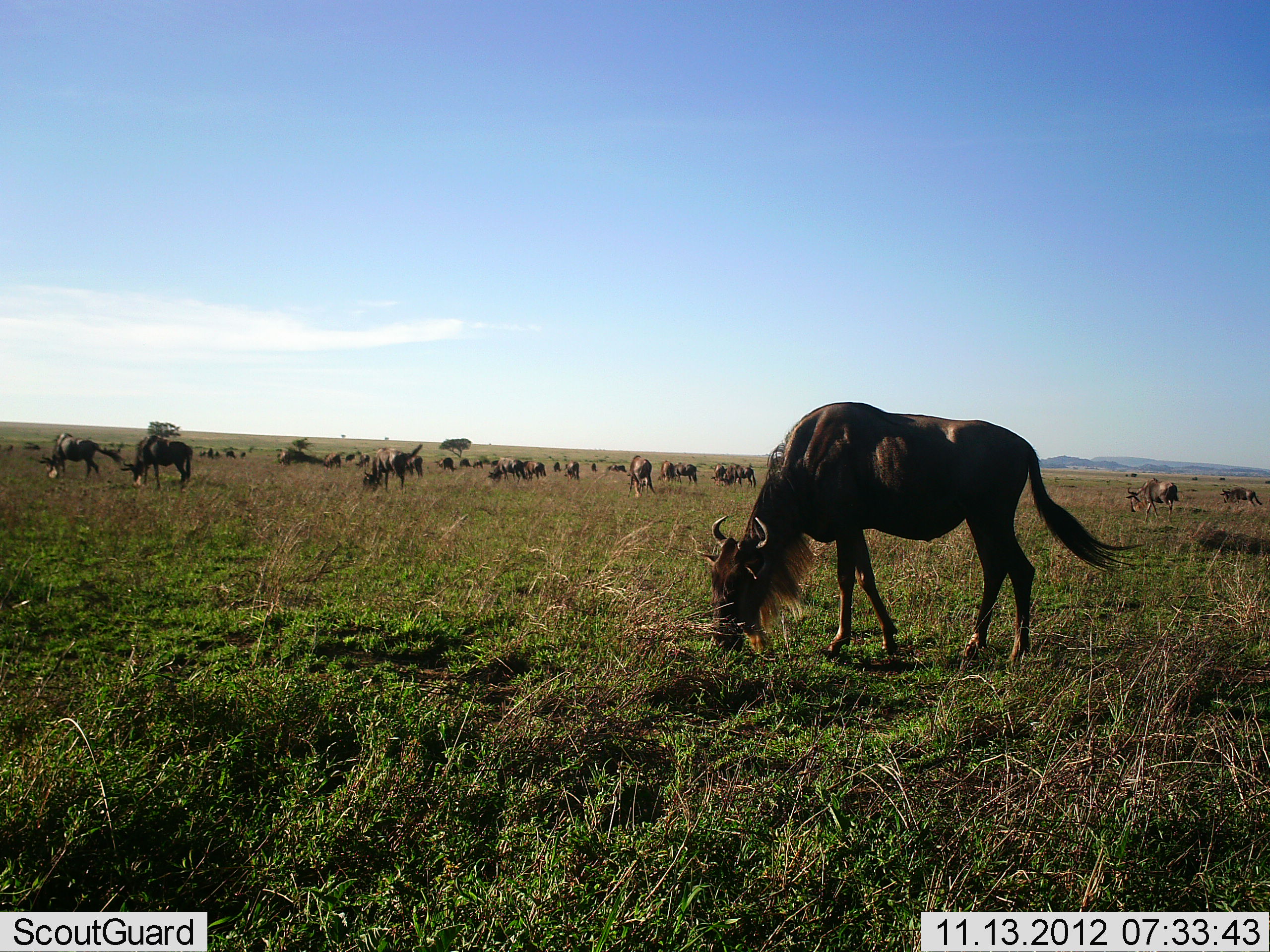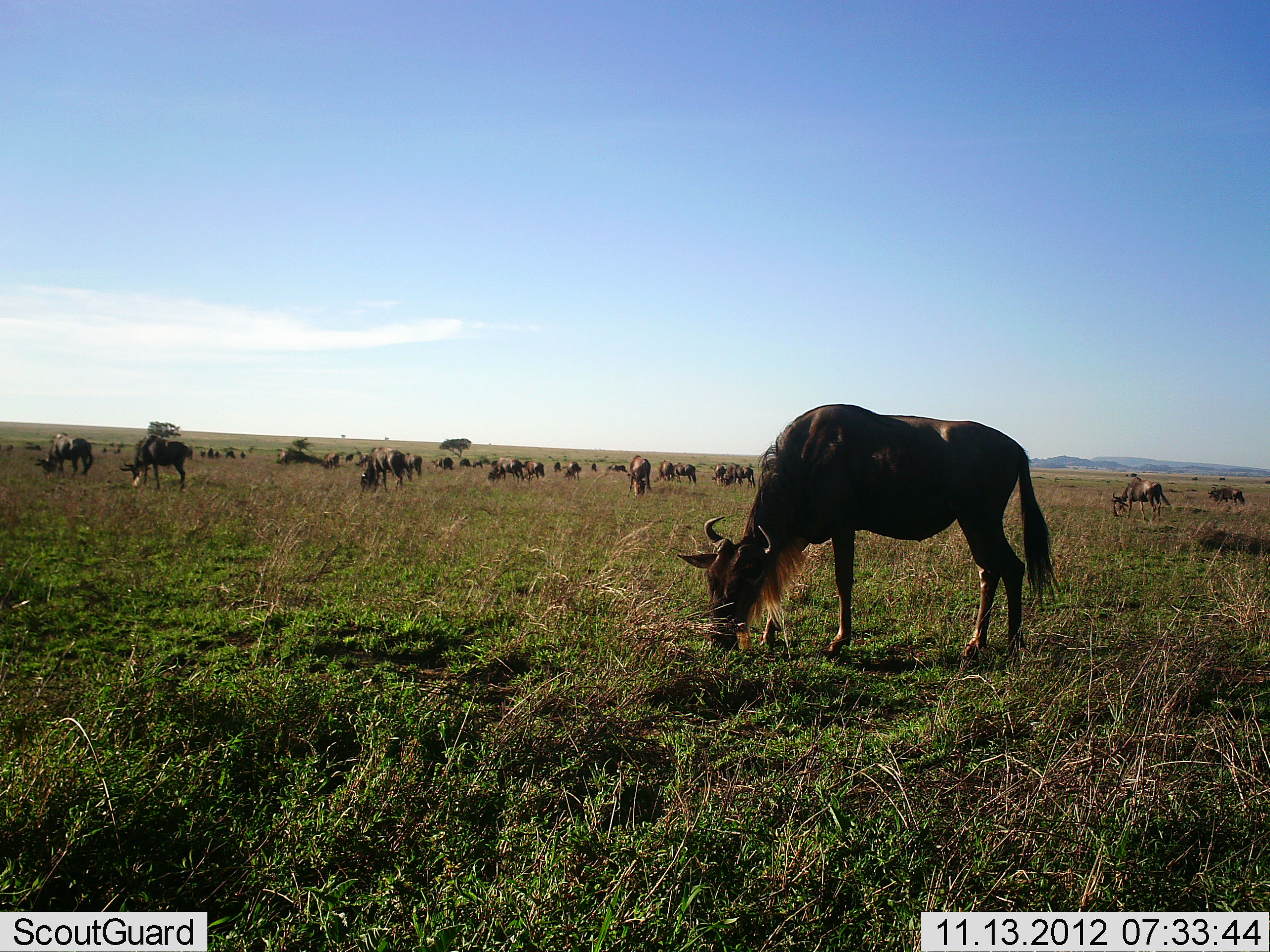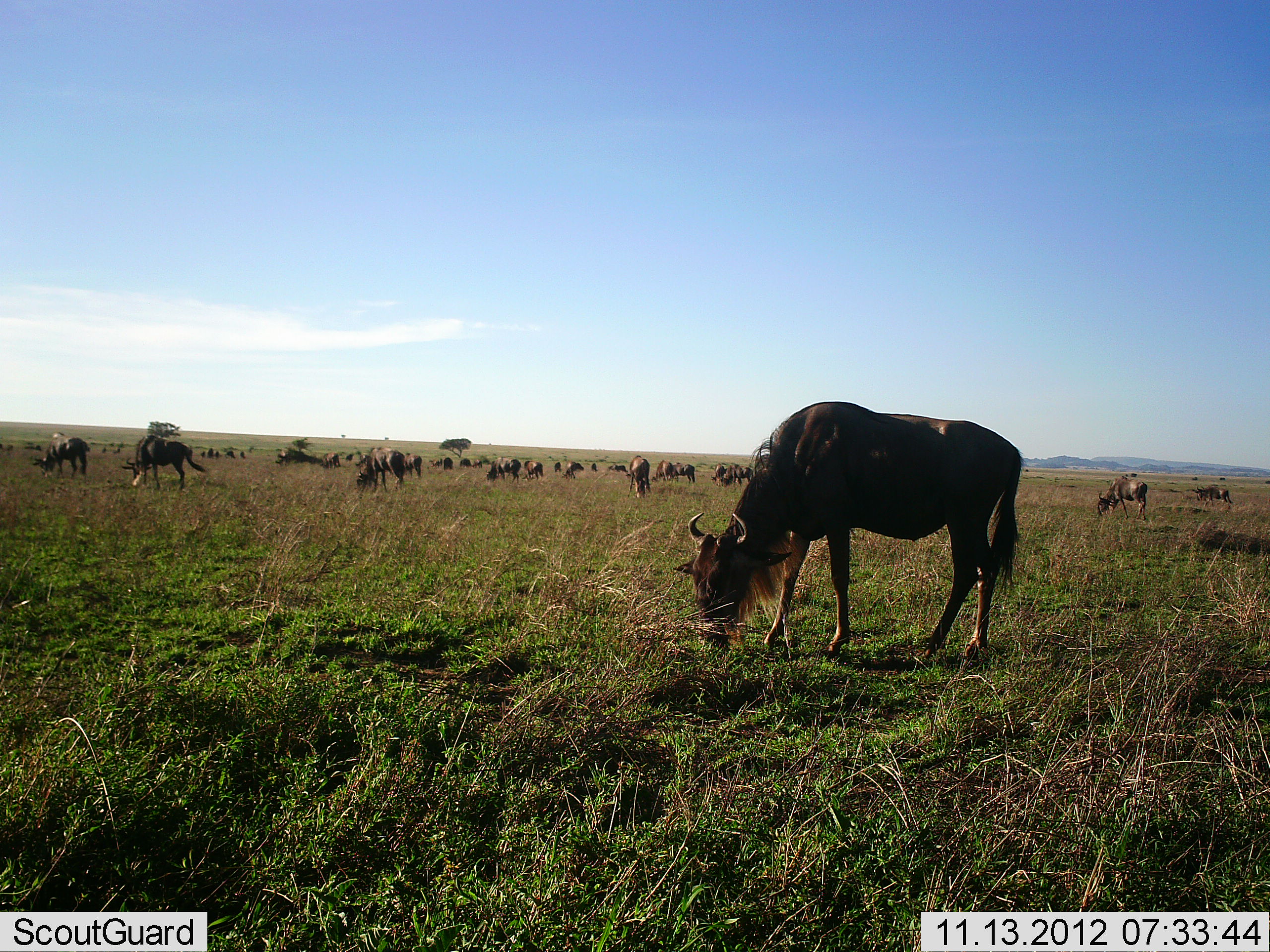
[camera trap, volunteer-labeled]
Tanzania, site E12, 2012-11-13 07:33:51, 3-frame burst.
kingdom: Animalia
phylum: Chordata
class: Mammalia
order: Artiodactyla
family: Bovidae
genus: Connochaetes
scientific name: Connochaetes taurinus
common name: blue wildebeest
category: wildebeest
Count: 11-50.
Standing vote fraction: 50%.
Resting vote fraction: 0%.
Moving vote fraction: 30%.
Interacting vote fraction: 0%.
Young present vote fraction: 0%.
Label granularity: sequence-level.